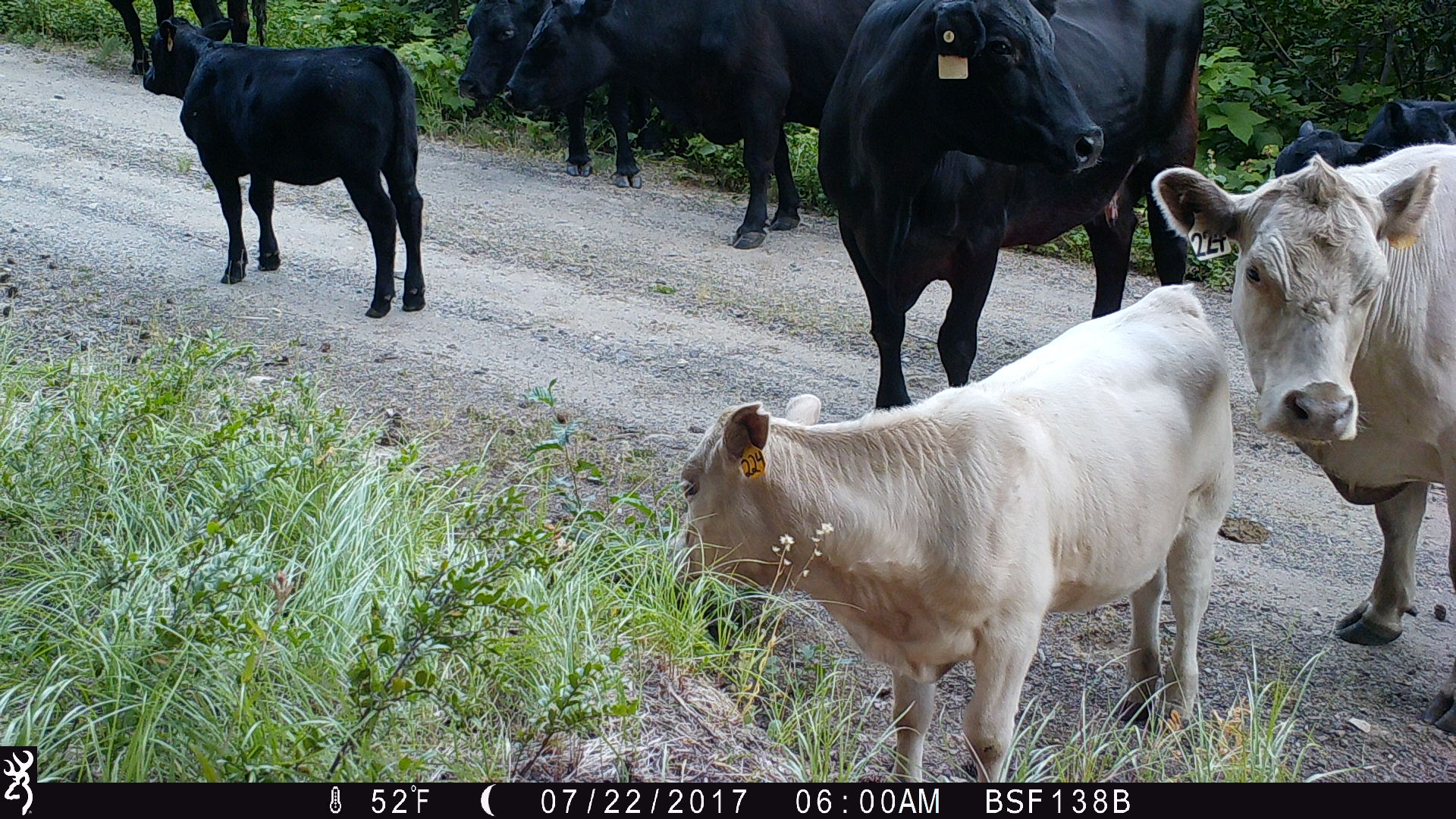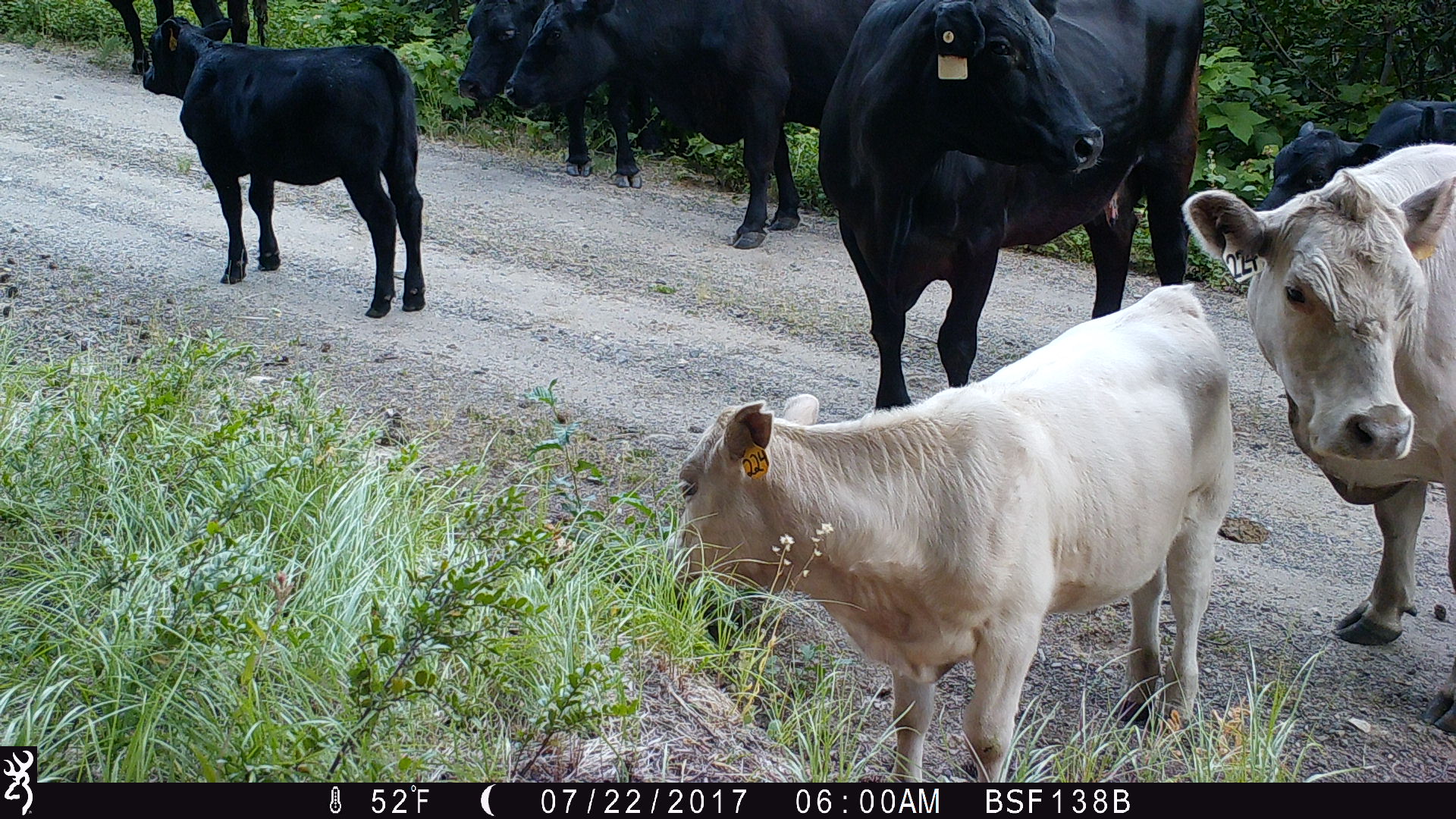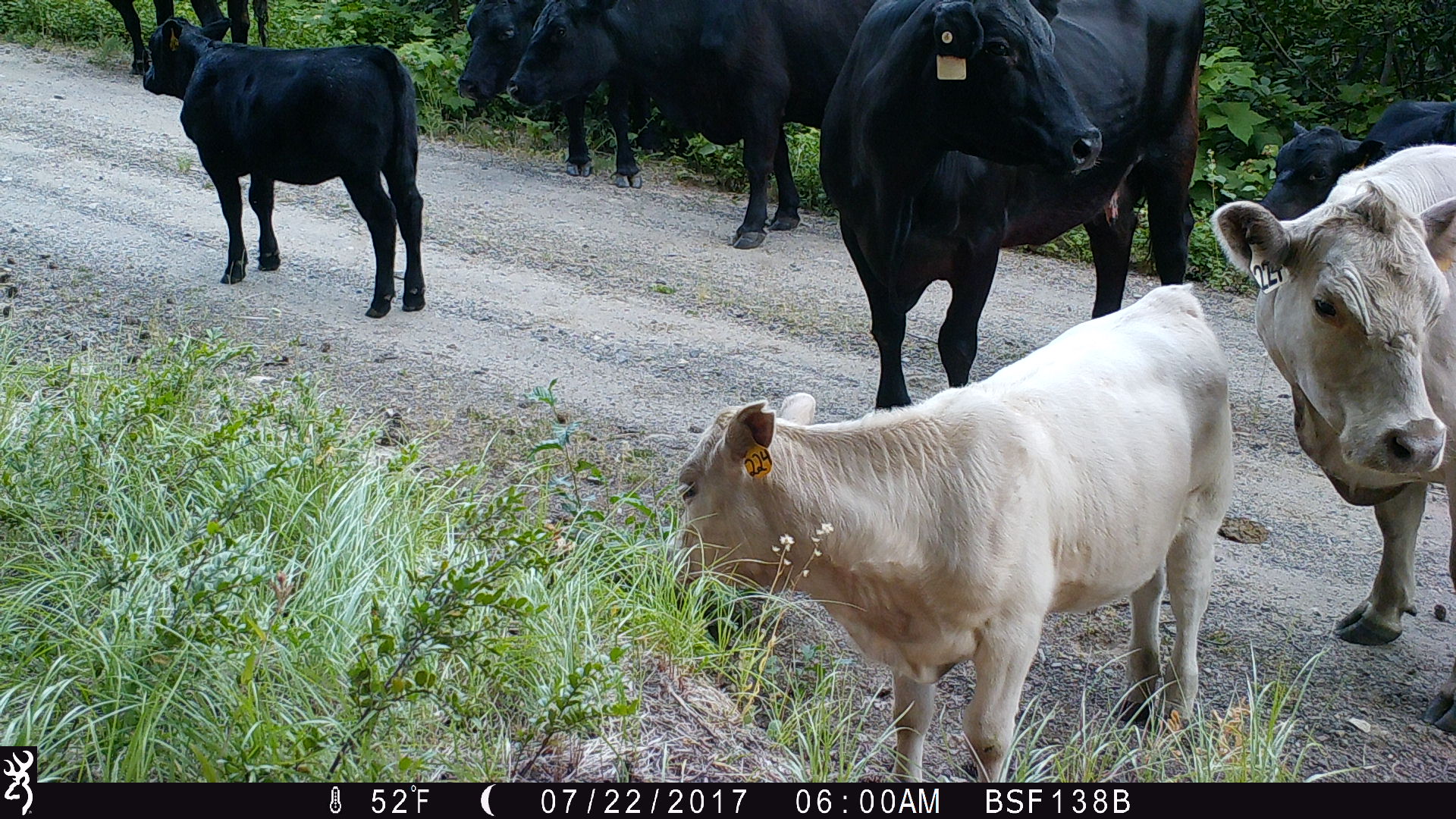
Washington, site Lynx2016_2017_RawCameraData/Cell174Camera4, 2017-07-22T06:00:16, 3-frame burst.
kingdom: Animalia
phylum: Chordata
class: Mammalia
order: Artiodactyla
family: Bovidae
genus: Bos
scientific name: Bos taurus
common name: domestic cattle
Domestic cattle (Bos taurus). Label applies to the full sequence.